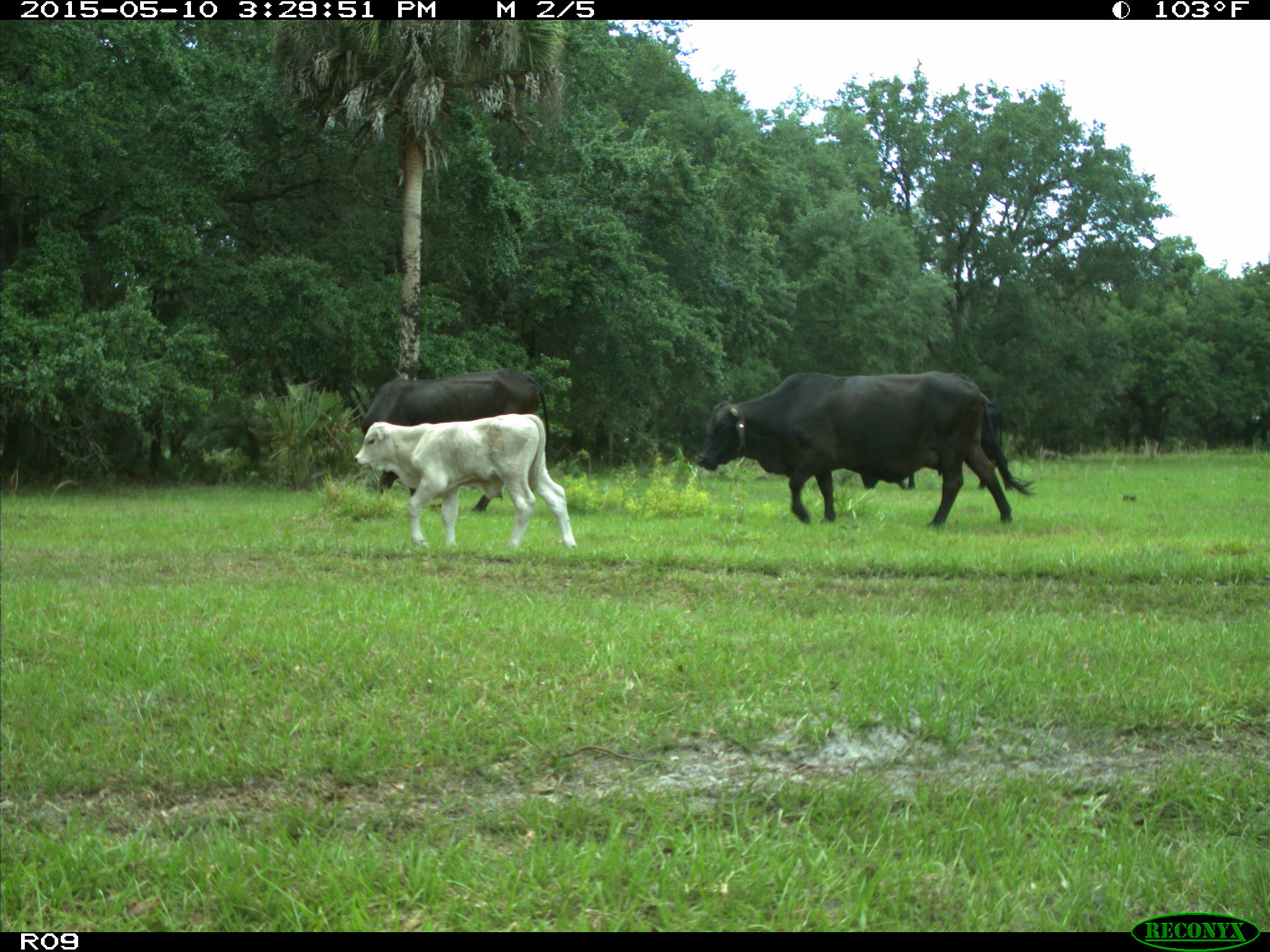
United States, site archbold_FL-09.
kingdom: Animalia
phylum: Chordata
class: Mammalia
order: Artiodactyla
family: Bovidae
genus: Bos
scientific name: Bos taurus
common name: domestic cow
Bos taurus (domestic cow).